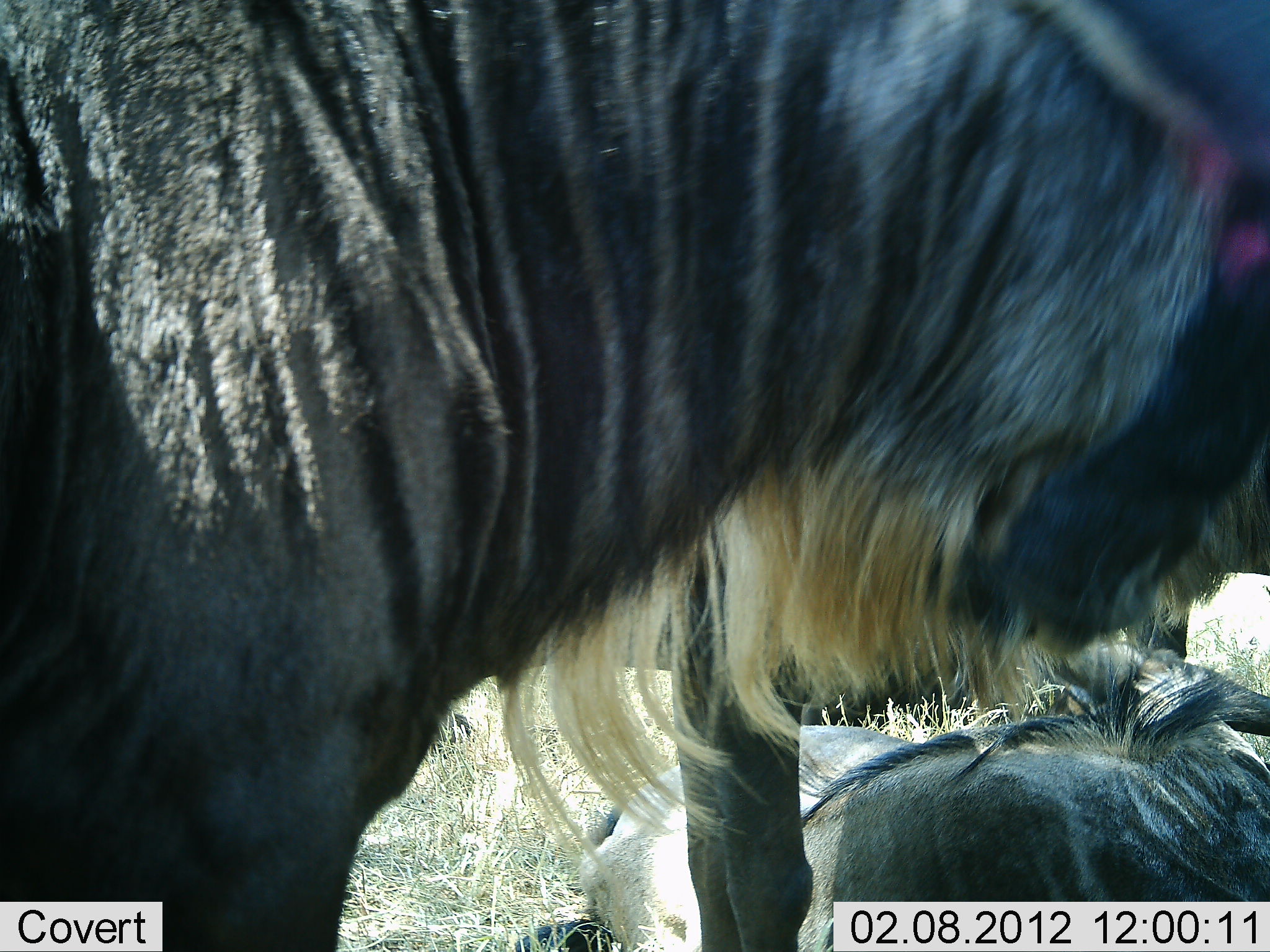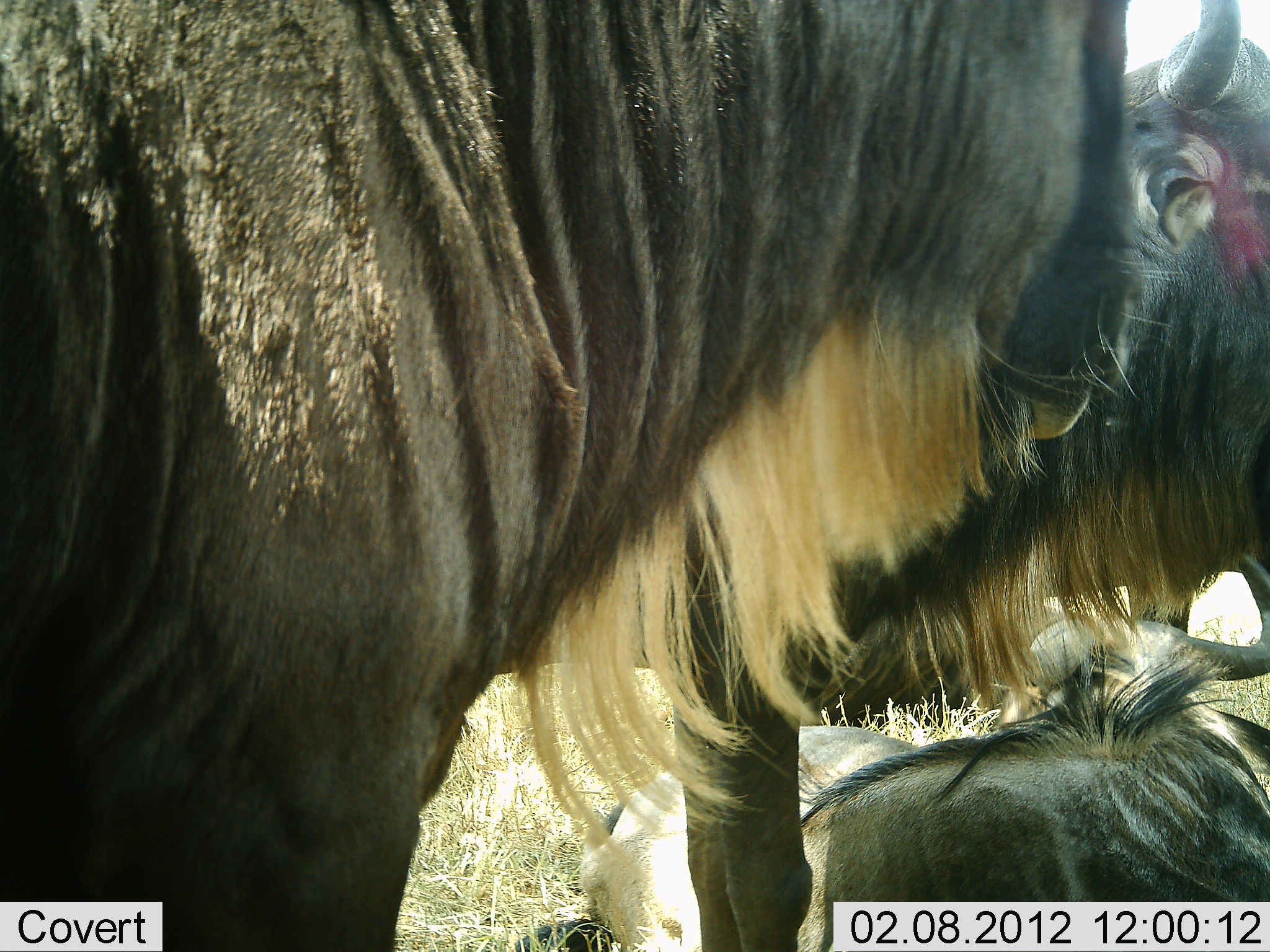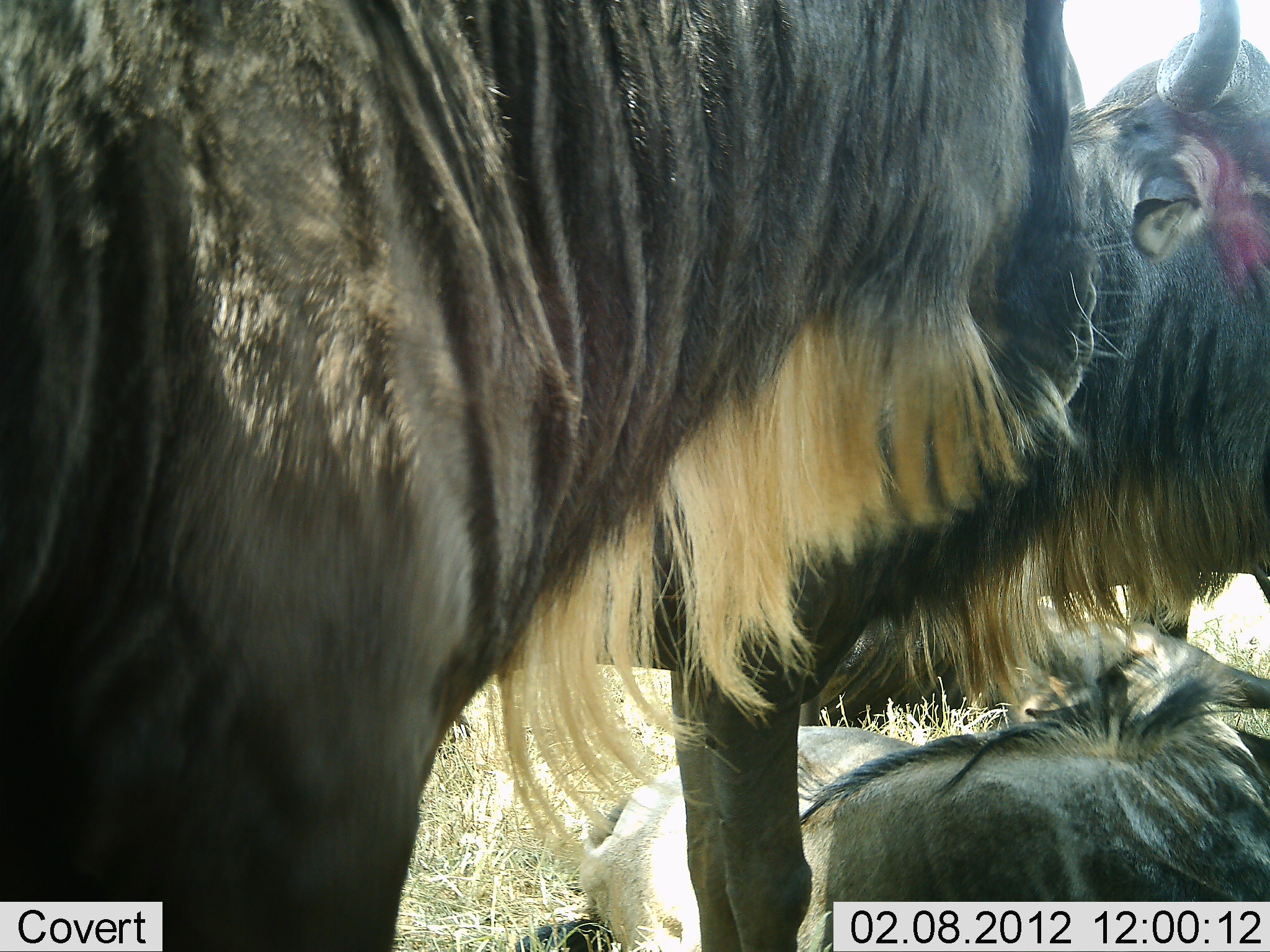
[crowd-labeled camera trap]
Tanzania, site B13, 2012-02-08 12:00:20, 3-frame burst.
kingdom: Animalia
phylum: Chordata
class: Mammalia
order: Artiodactyla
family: Bovidae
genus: Connochaetes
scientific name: Connochaetes taurinus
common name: blue wildebeest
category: wildebeest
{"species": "wildebeest (blue wildebeest) (Connochaetes taurinus)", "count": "4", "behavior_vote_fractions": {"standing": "77%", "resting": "86%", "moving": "0%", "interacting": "9%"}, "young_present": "5%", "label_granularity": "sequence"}